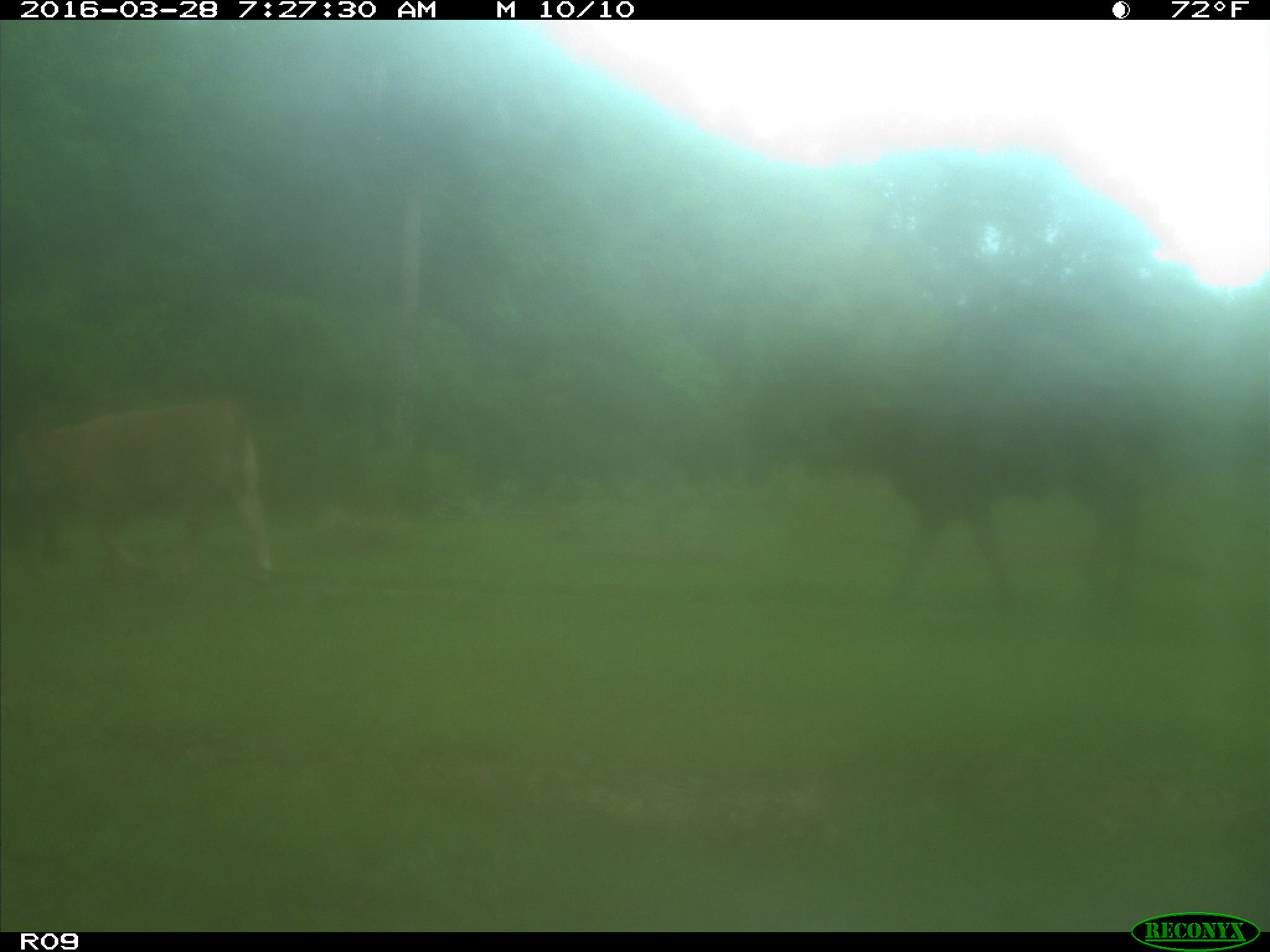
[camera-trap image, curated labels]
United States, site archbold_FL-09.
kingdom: Animalia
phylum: Chordata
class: Mammalia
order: Artiodactyla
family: Bovidae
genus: Bos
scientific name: Bos taurus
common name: domestic cow